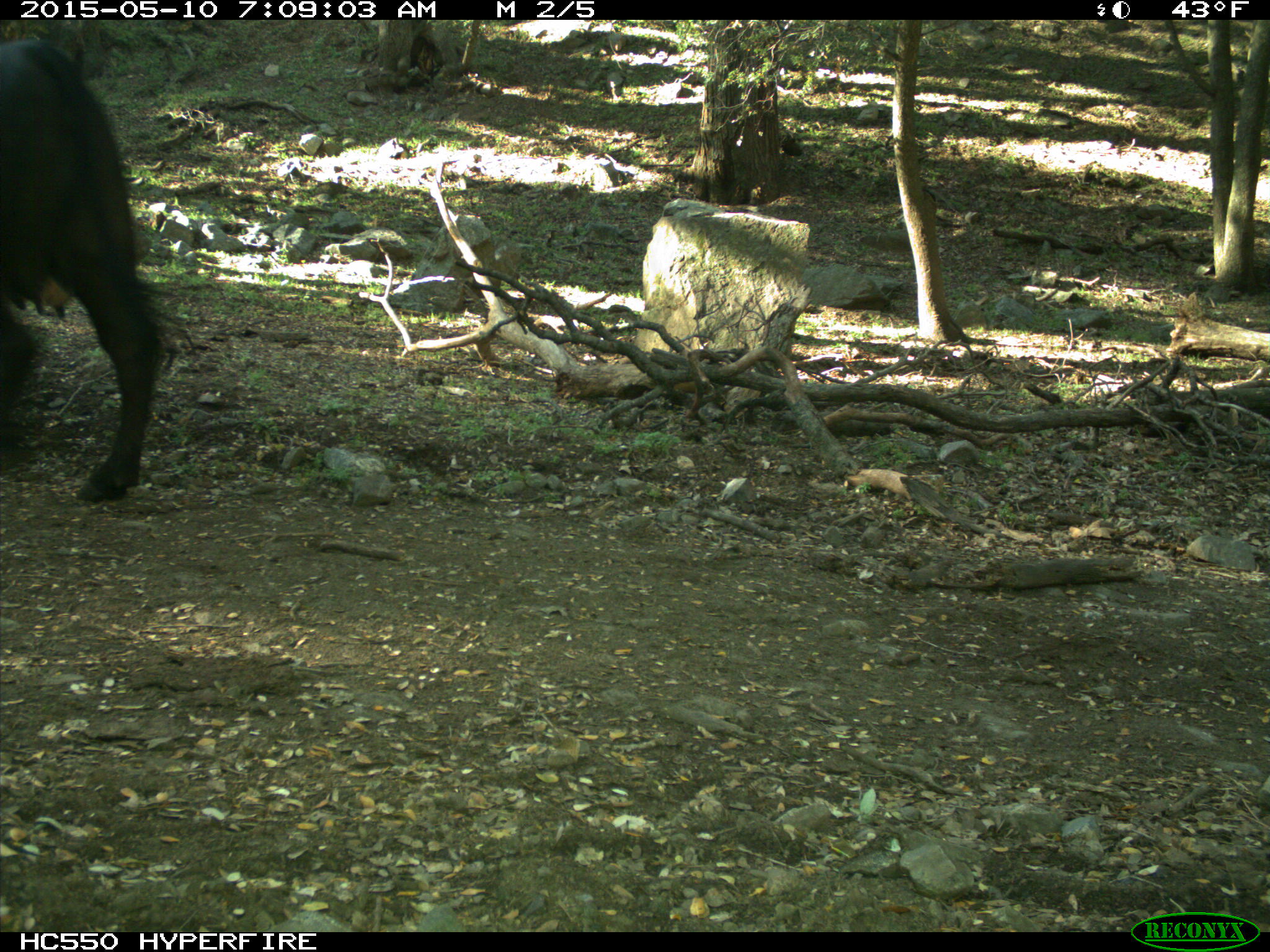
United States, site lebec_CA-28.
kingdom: Animalia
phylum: Chordata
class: Mammalia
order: Artiodactyla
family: Bovidae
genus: Bos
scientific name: Bos taurus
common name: domestic cow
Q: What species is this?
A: Bos taurus (domestic cow).